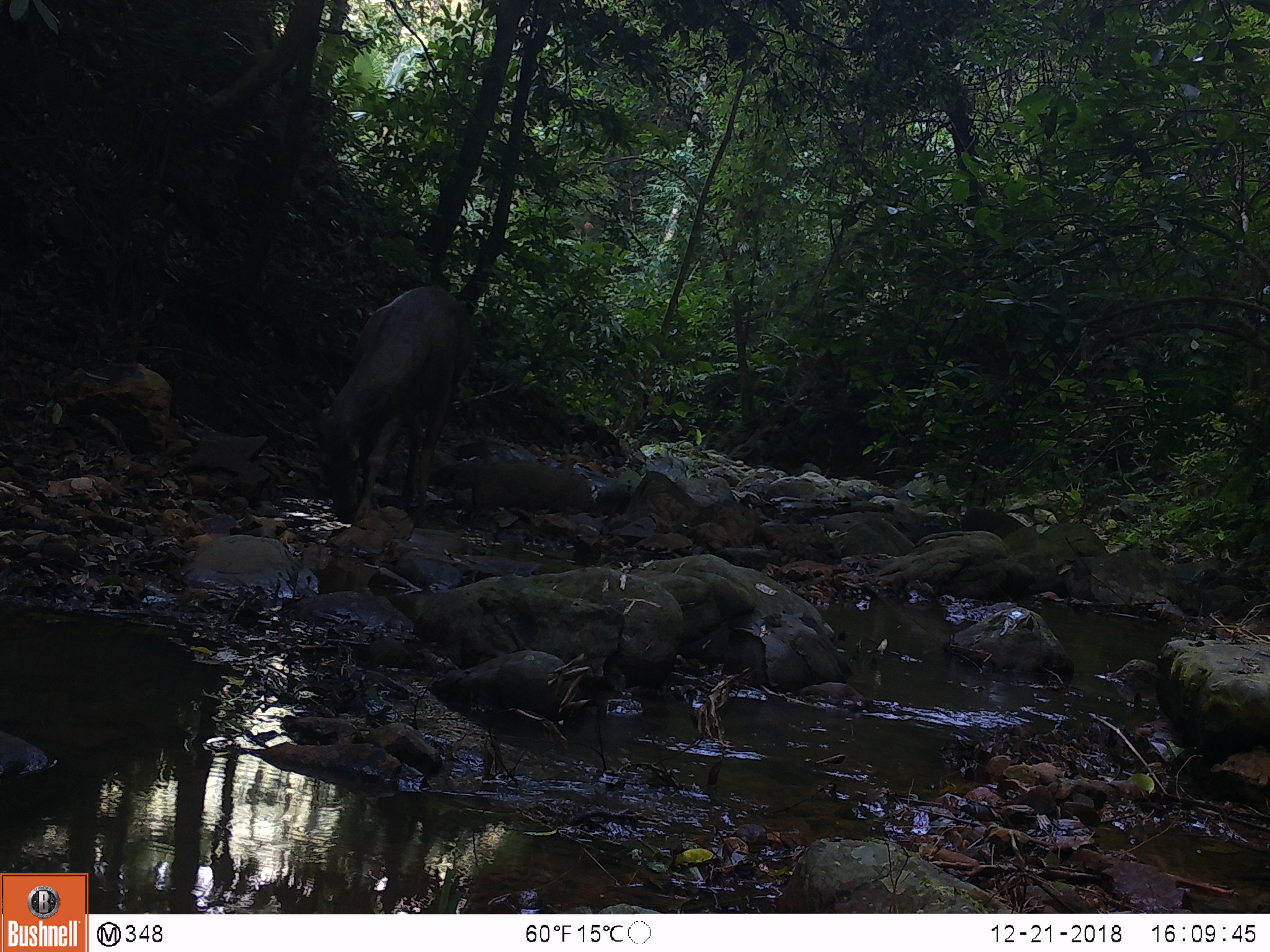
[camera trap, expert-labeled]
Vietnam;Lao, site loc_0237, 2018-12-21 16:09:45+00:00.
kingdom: Animalia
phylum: Chordata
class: Mammalia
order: Artiodactyla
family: Cervidae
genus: Rusa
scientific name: Rusa unicolor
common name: sambar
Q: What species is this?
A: Sambar (Rusa unicolor).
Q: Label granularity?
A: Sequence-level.